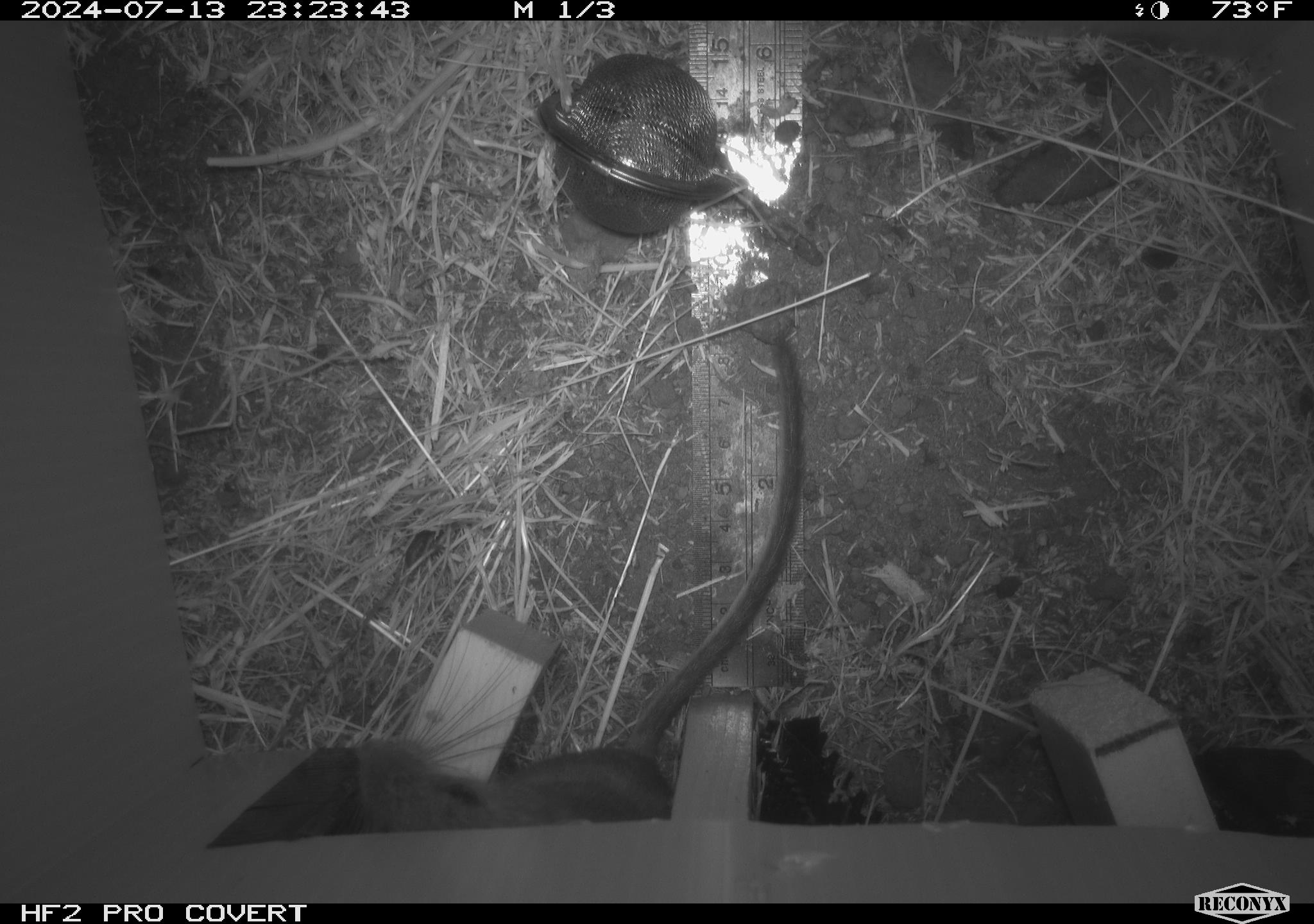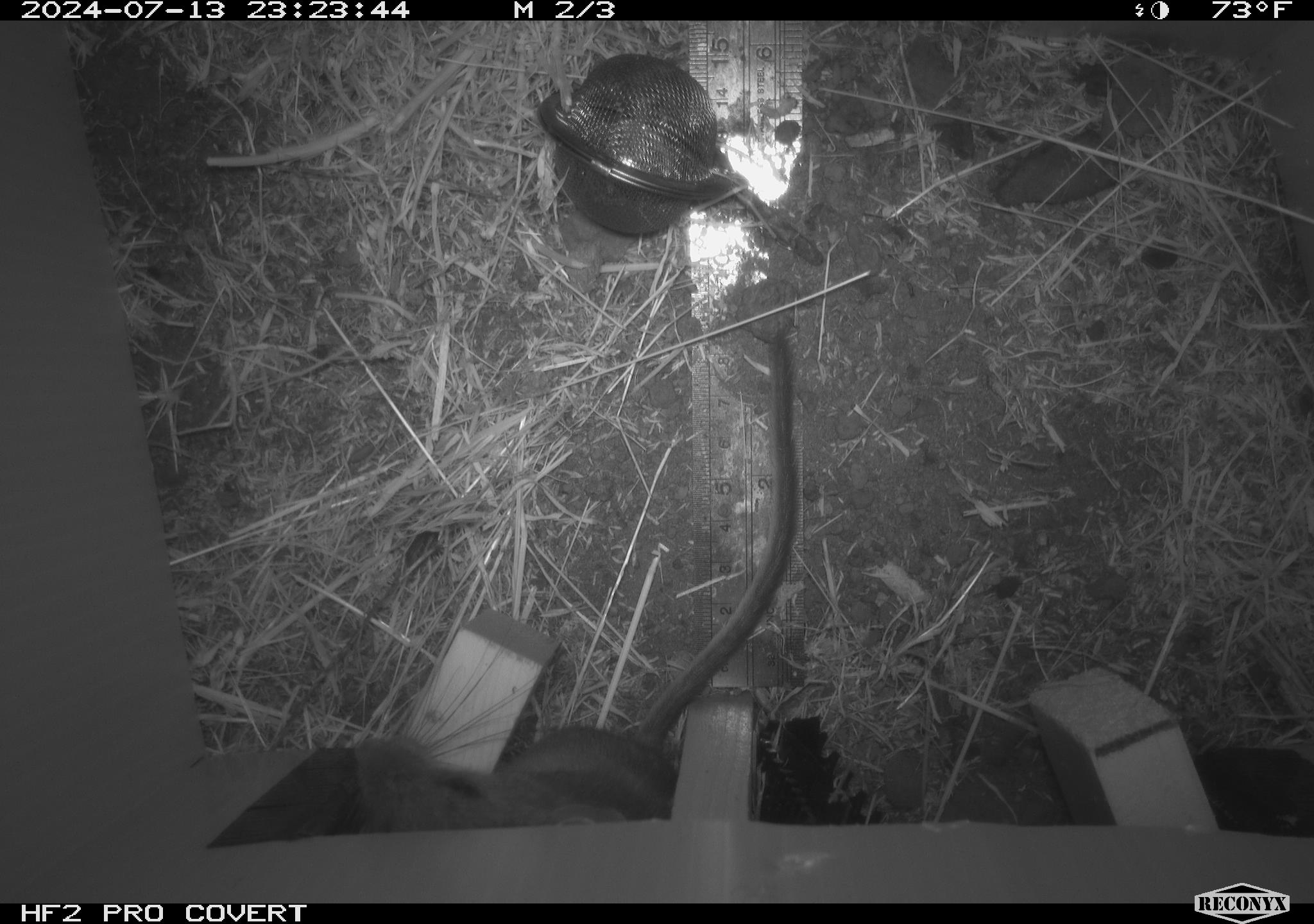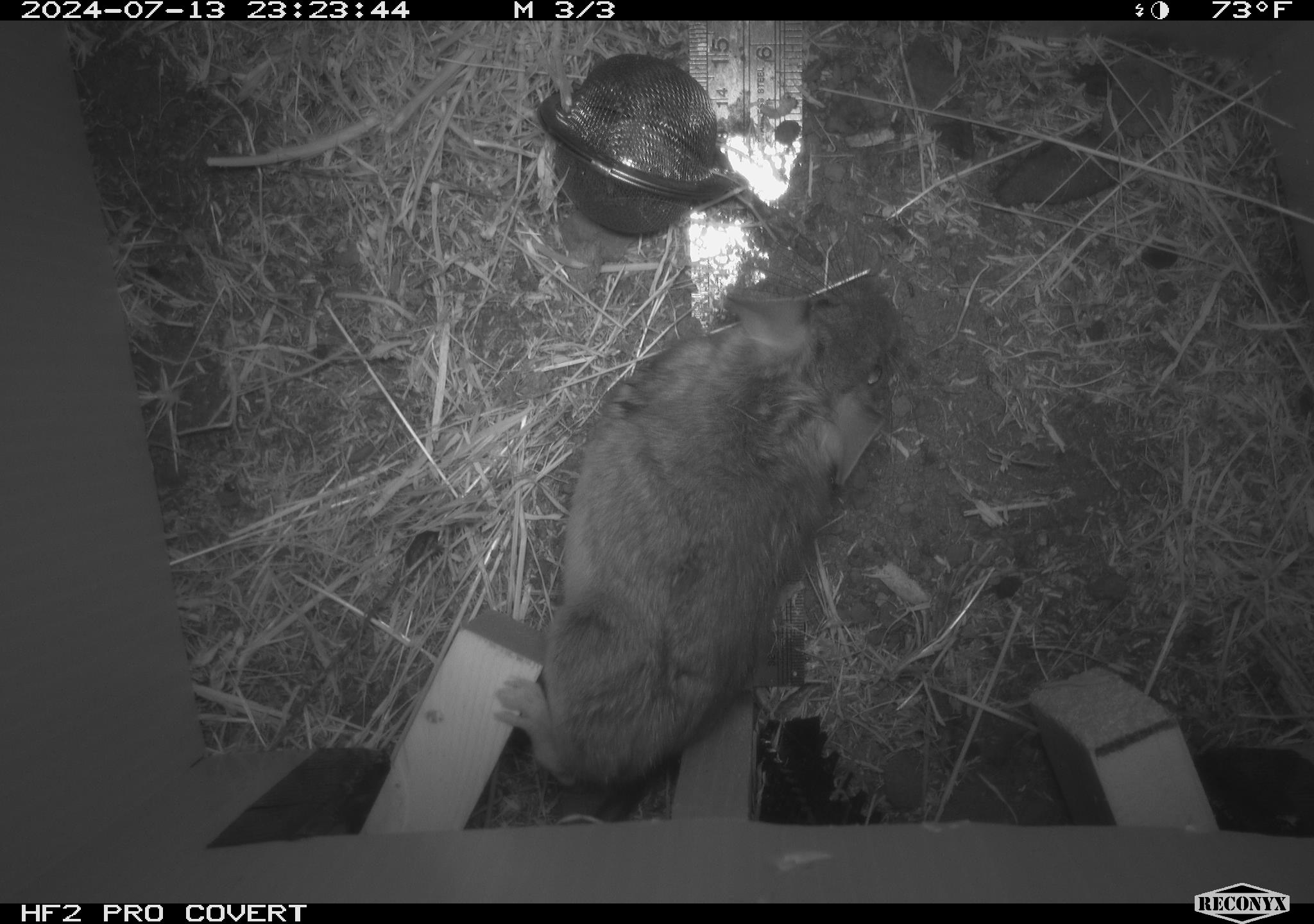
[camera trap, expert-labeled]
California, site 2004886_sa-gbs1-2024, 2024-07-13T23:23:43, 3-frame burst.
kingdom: Animalia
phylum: Chordata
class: Mammalia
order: Rodentia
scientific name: Rodentia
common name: woodrat or rat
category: woodrat or rat species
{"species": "woodrat or rat species (woodrat or rat) (Rodentia)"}